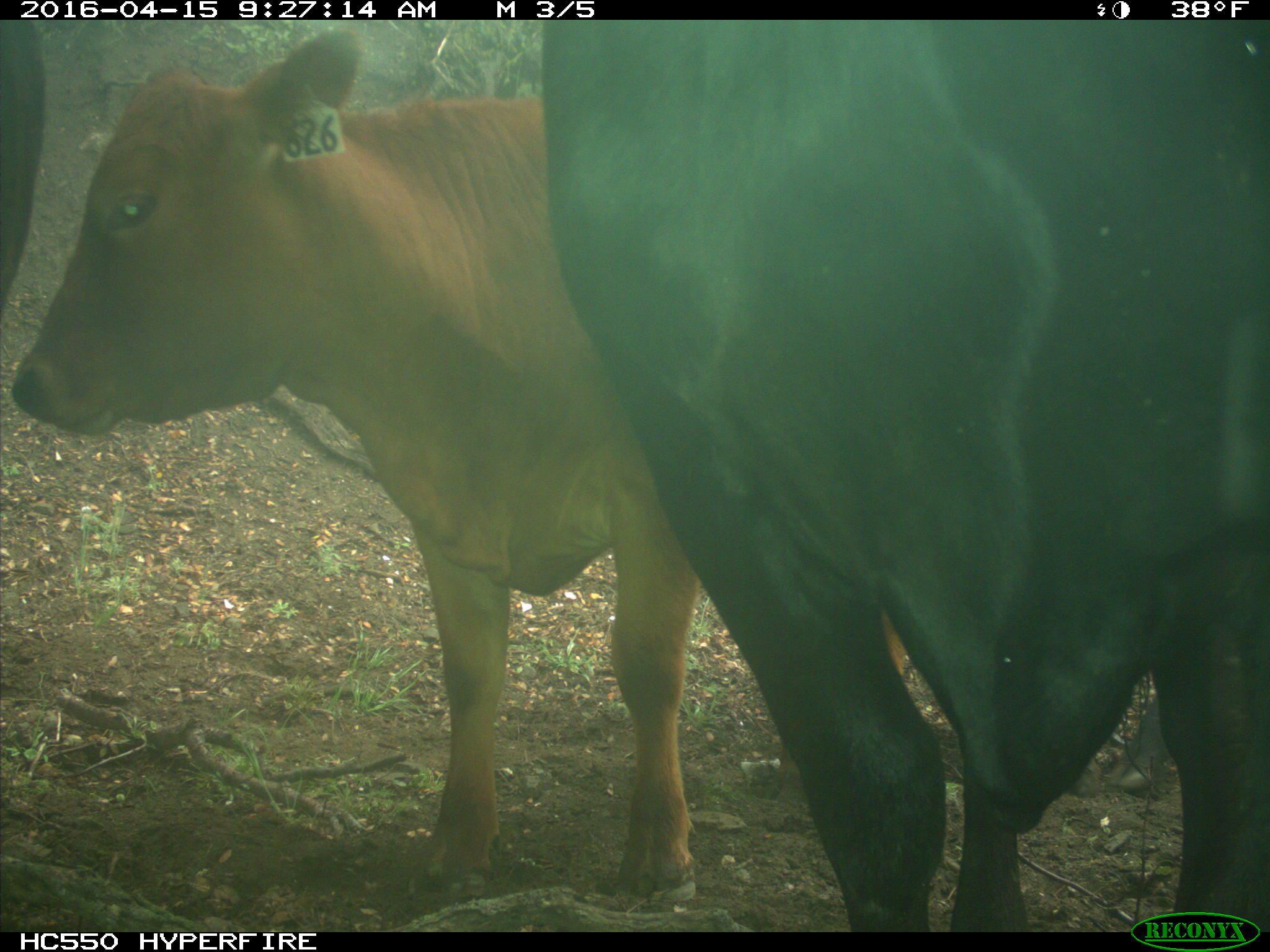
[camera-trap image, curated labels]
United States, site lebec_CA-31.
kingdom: Animalia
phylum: Chordata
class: Mammalia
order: Artiodactyla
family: Bovidae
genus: Bos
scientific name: Bos taurus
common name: domestic cow